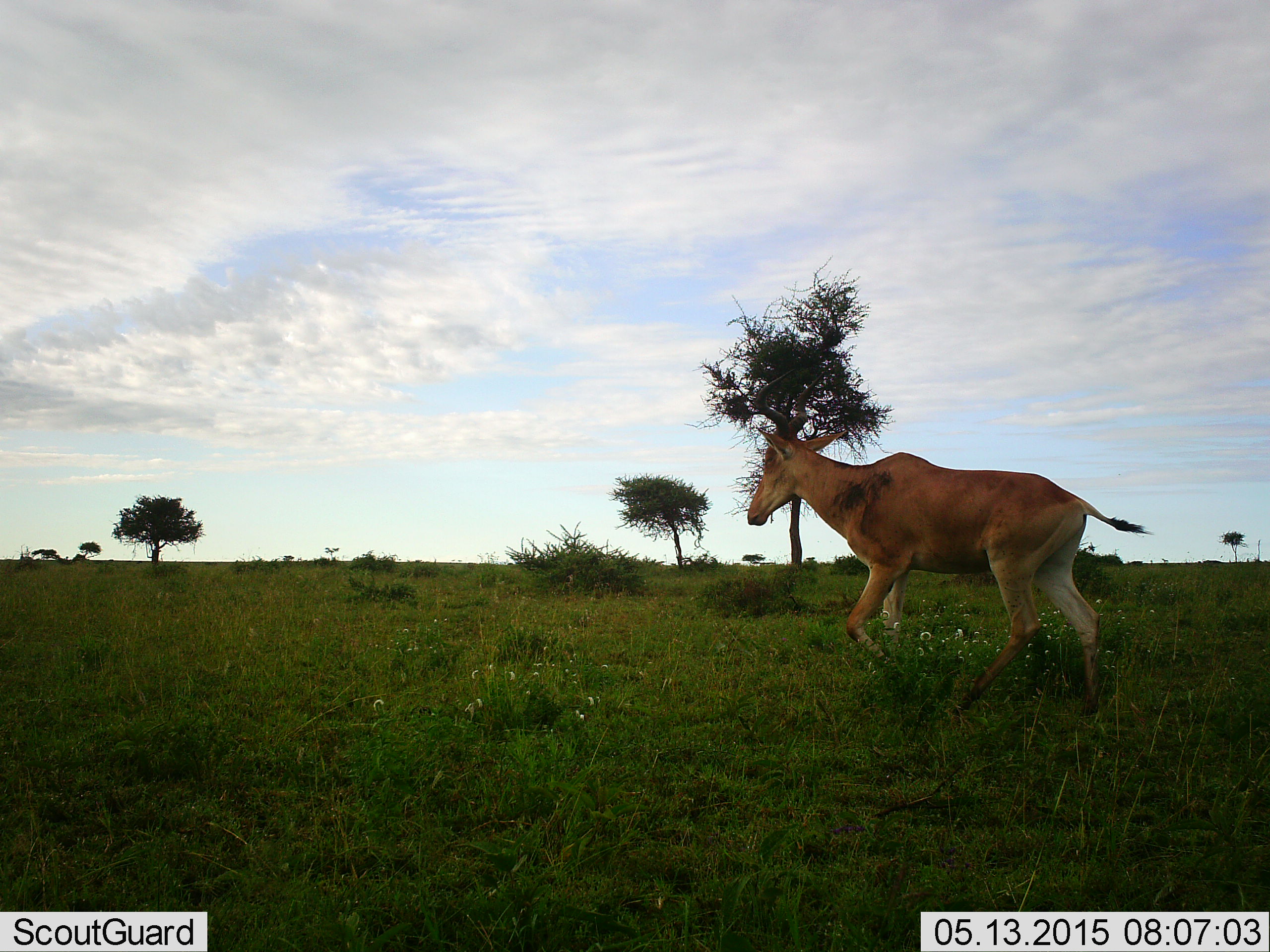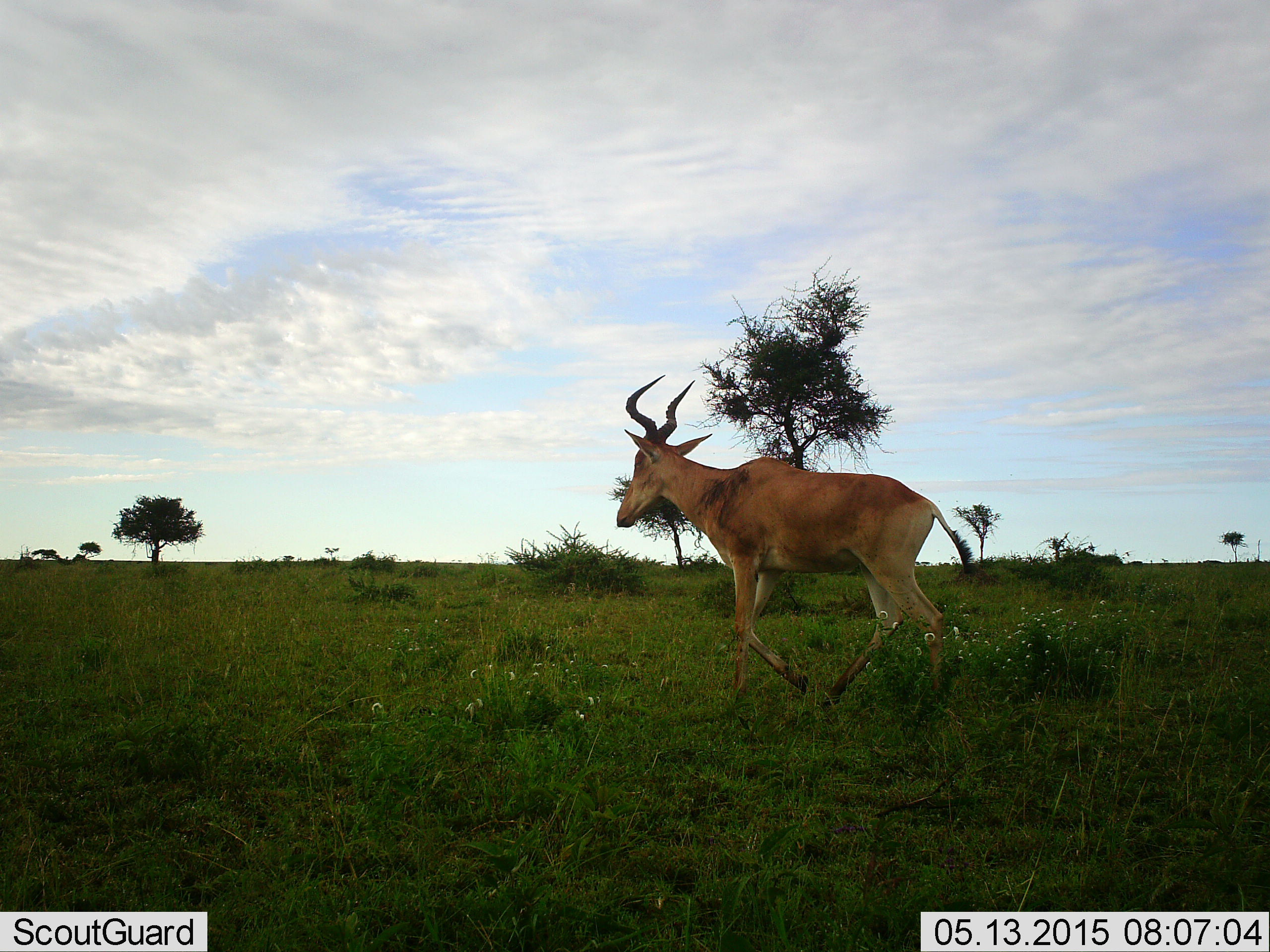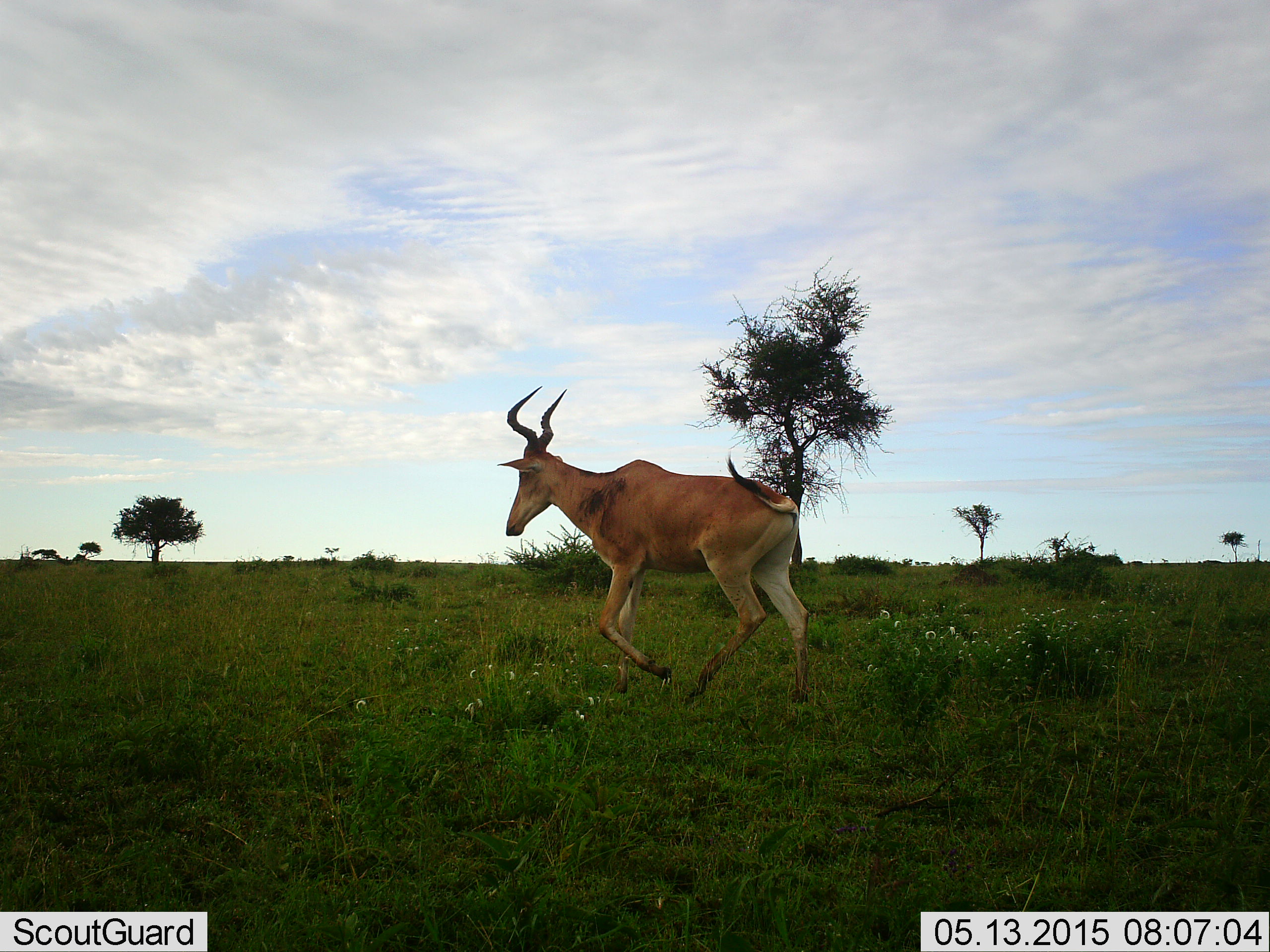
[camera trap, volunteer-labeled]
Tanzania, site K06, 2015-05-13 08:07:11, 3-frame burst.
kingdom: Animalia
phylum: Chordata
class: Mammalia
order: Artiodactyla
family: Bovidae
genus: Alcelaphus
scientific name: Alcelaphus buselaphus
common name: hartebeest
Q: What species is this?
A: Hartebeest (Alcelaphus buselaphus).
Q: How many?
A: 1.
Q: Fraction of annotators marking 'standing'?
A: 0%.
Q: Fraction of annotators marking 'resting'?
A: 0%.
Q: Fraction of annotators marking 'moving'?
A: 100%.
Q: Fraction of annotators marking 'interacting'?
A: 0%.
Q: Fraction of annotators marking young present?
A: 0%.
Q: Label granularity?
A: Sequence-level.